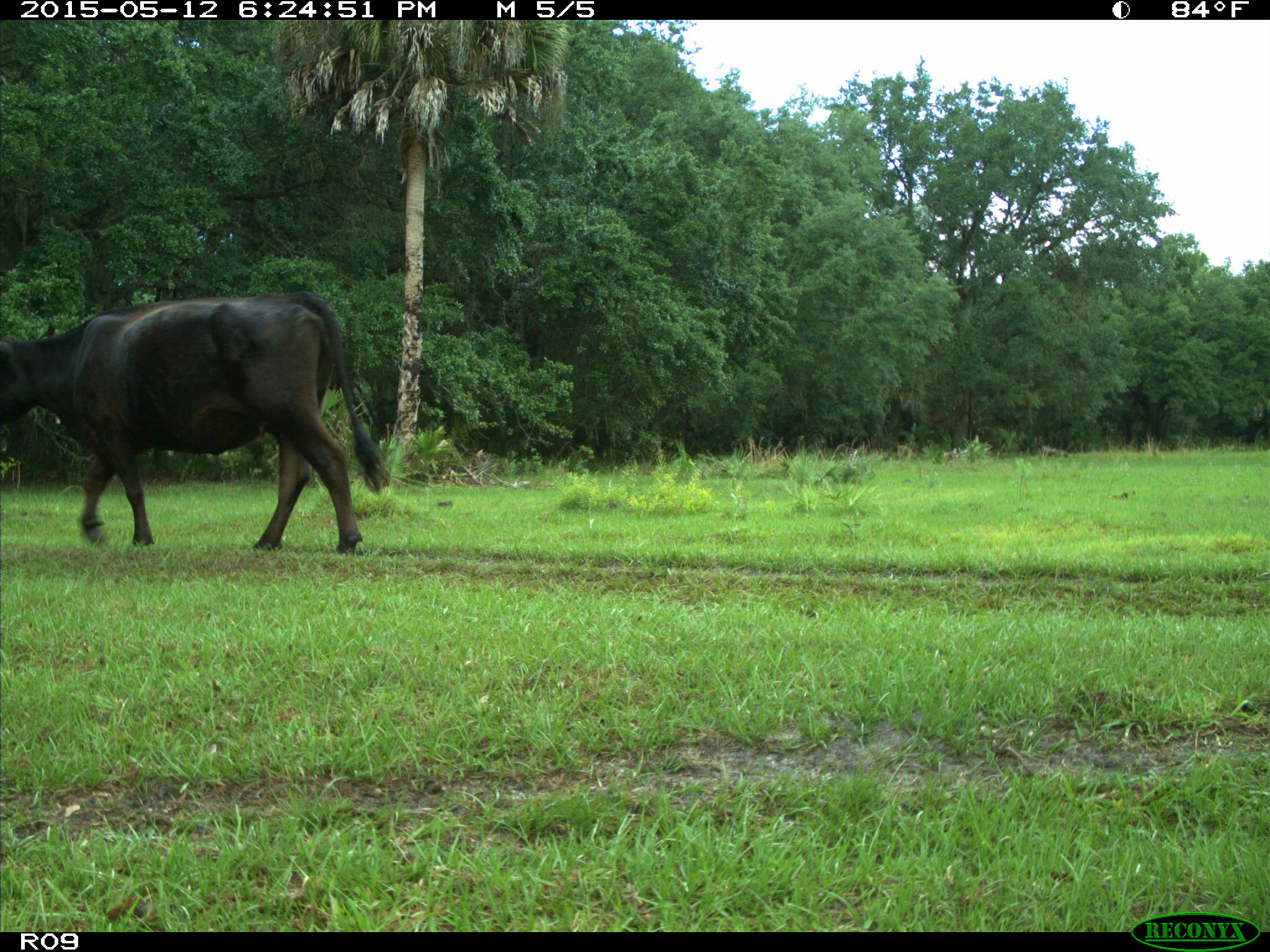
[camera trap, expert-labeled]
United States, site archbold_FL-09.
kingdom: Animalia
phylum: Chordata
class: Mammalia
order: Artiodactyla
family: Bovidae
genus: Bos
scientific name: Bos taurus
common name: domestic cow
Bos taurus (domestic cow).